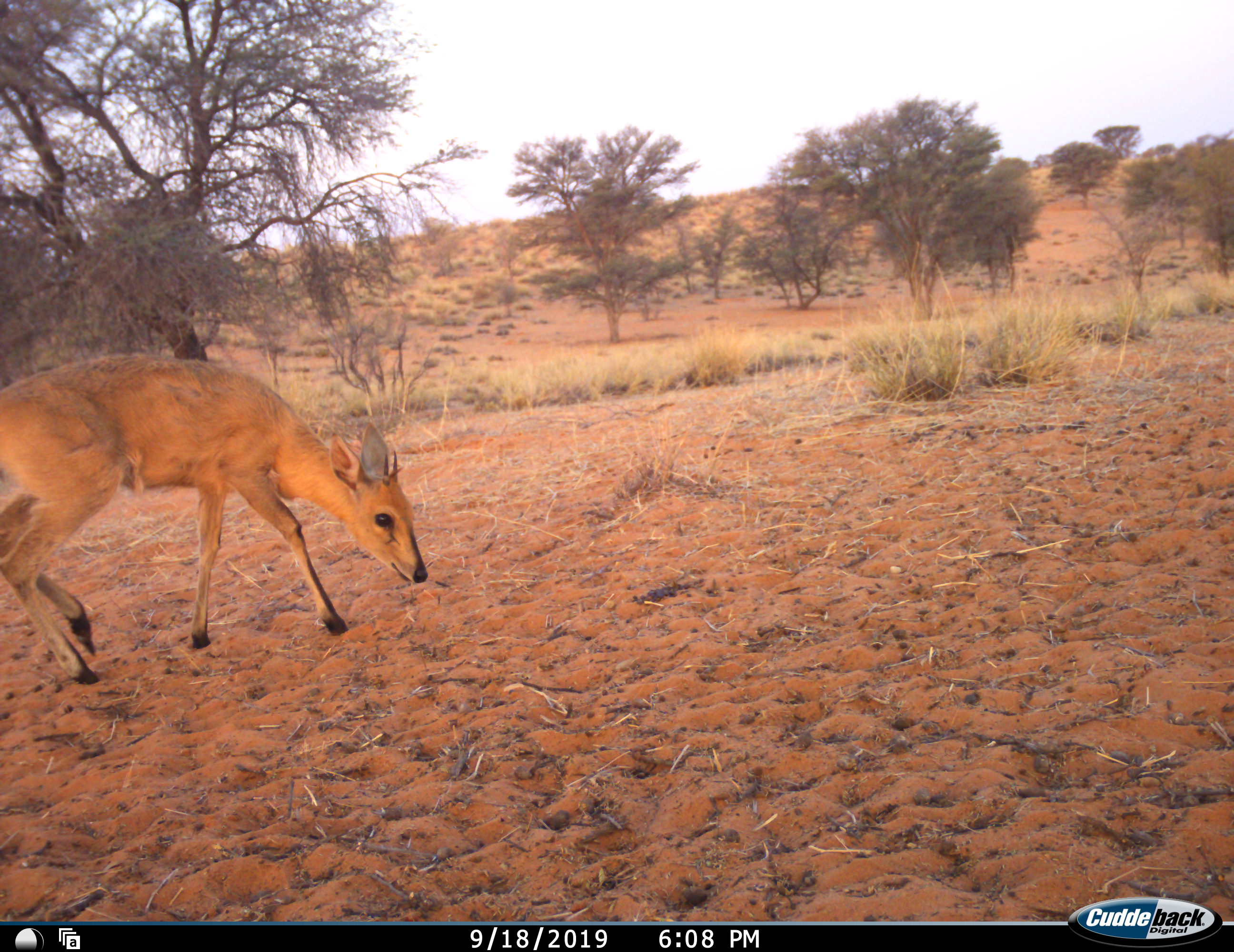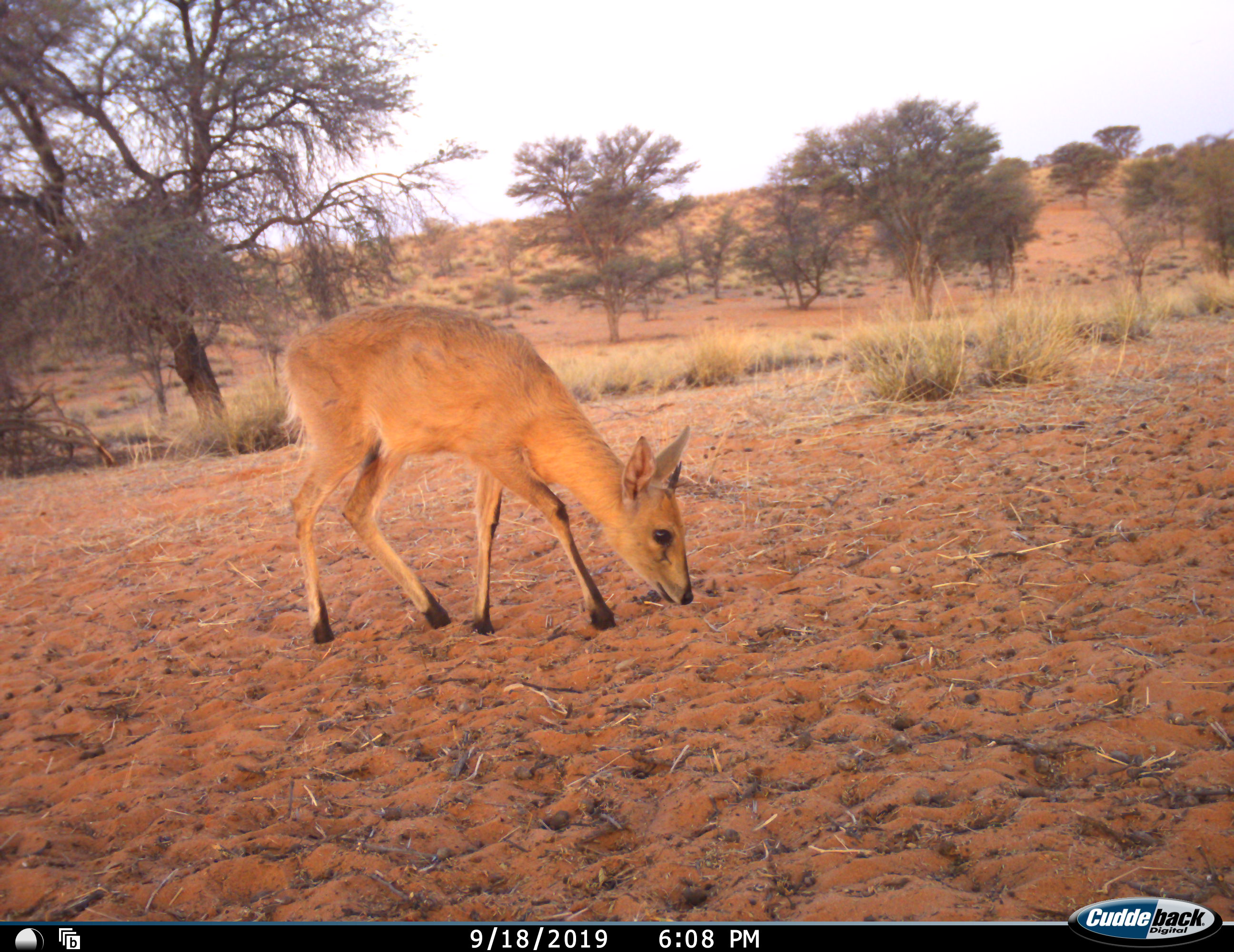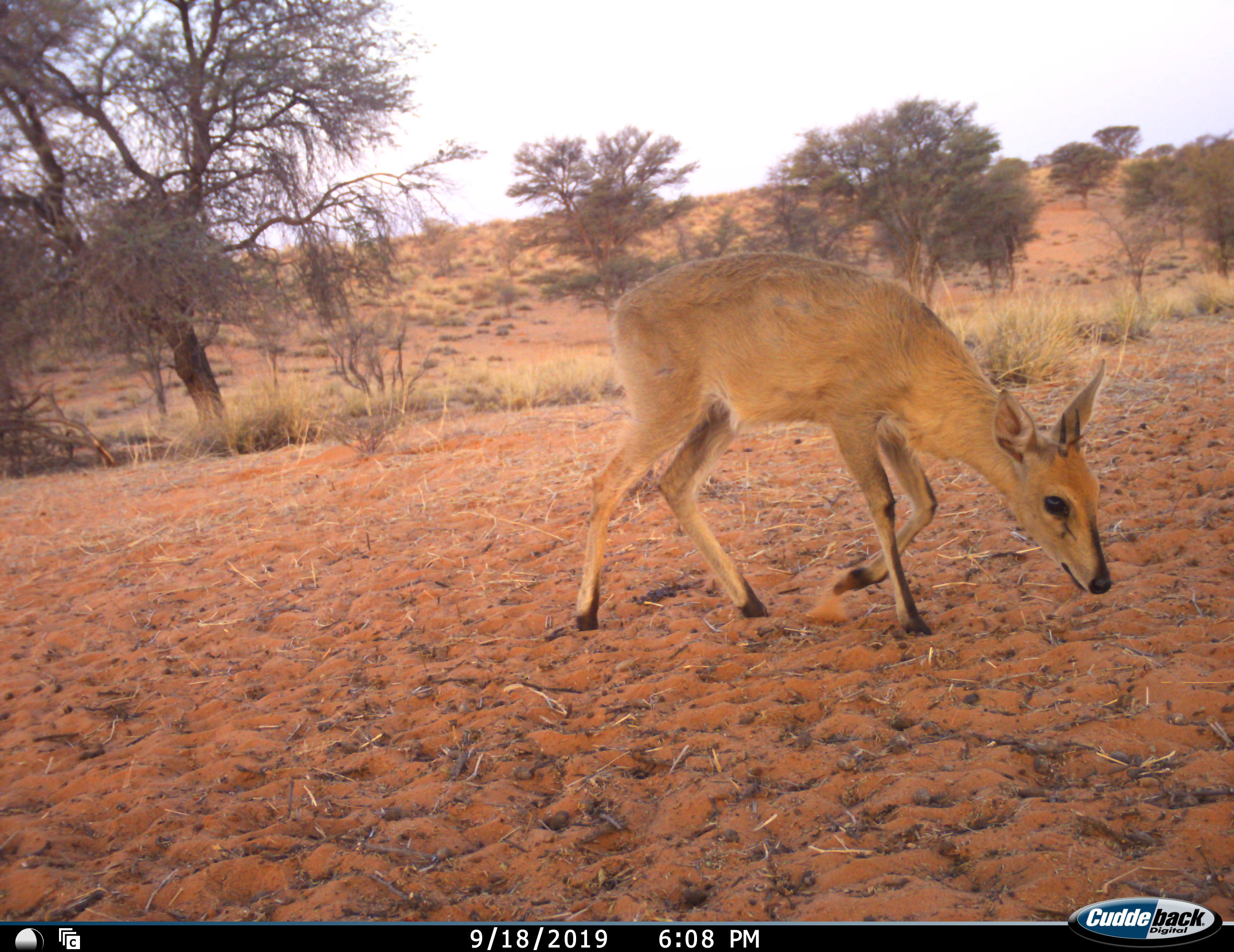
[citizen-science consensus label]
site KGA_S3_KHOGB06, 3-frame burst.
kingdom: Animalia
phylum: Chordata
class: Mammalia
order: Artiodactyla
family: Bovidae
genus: Sylvicapra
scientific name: Sylvicapra grimmia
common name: common duiker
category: duikercommongrey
Duikercommongrey (common duiker) (Sylvicapra grimmia), count 1. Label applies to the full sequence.